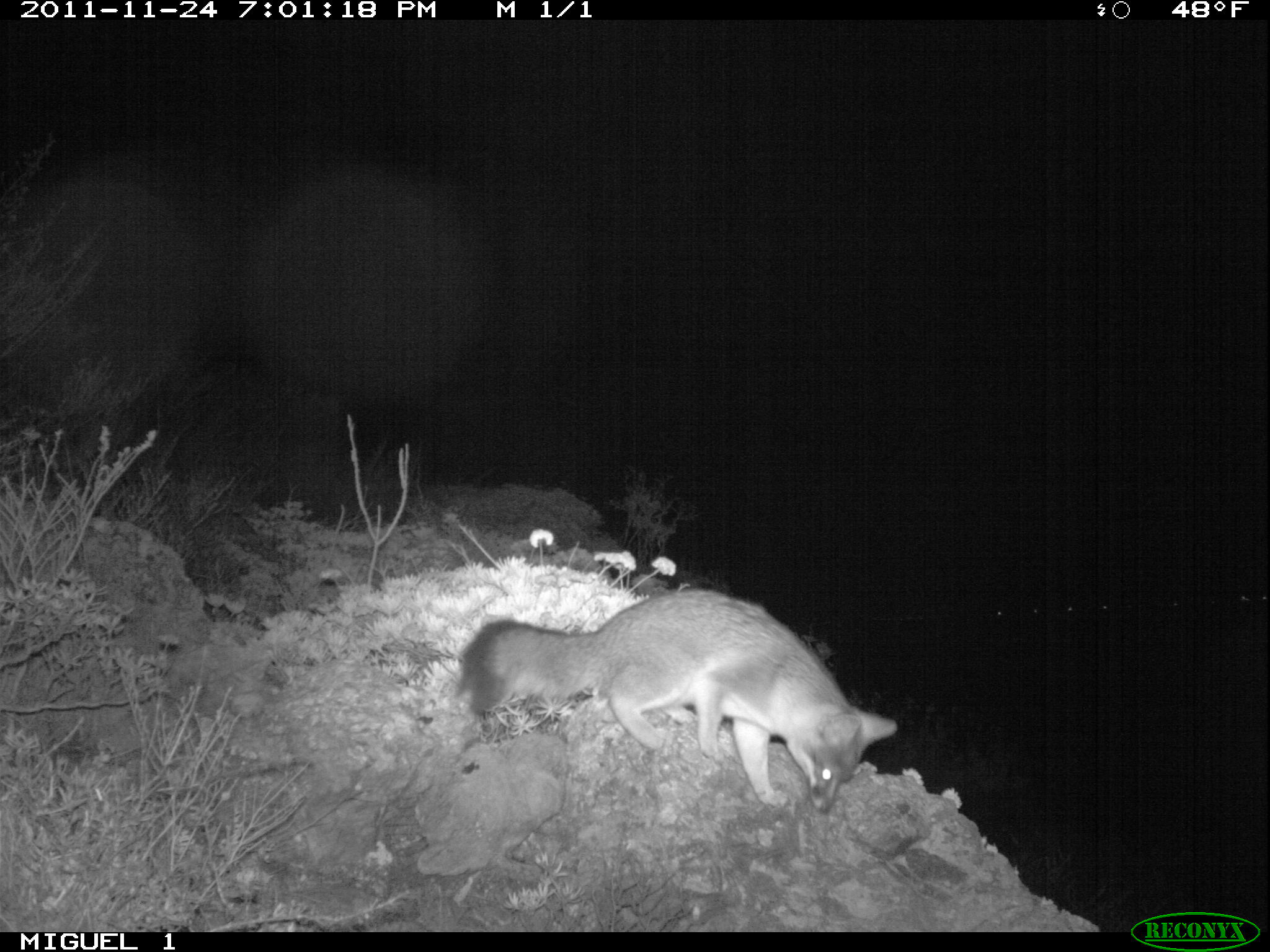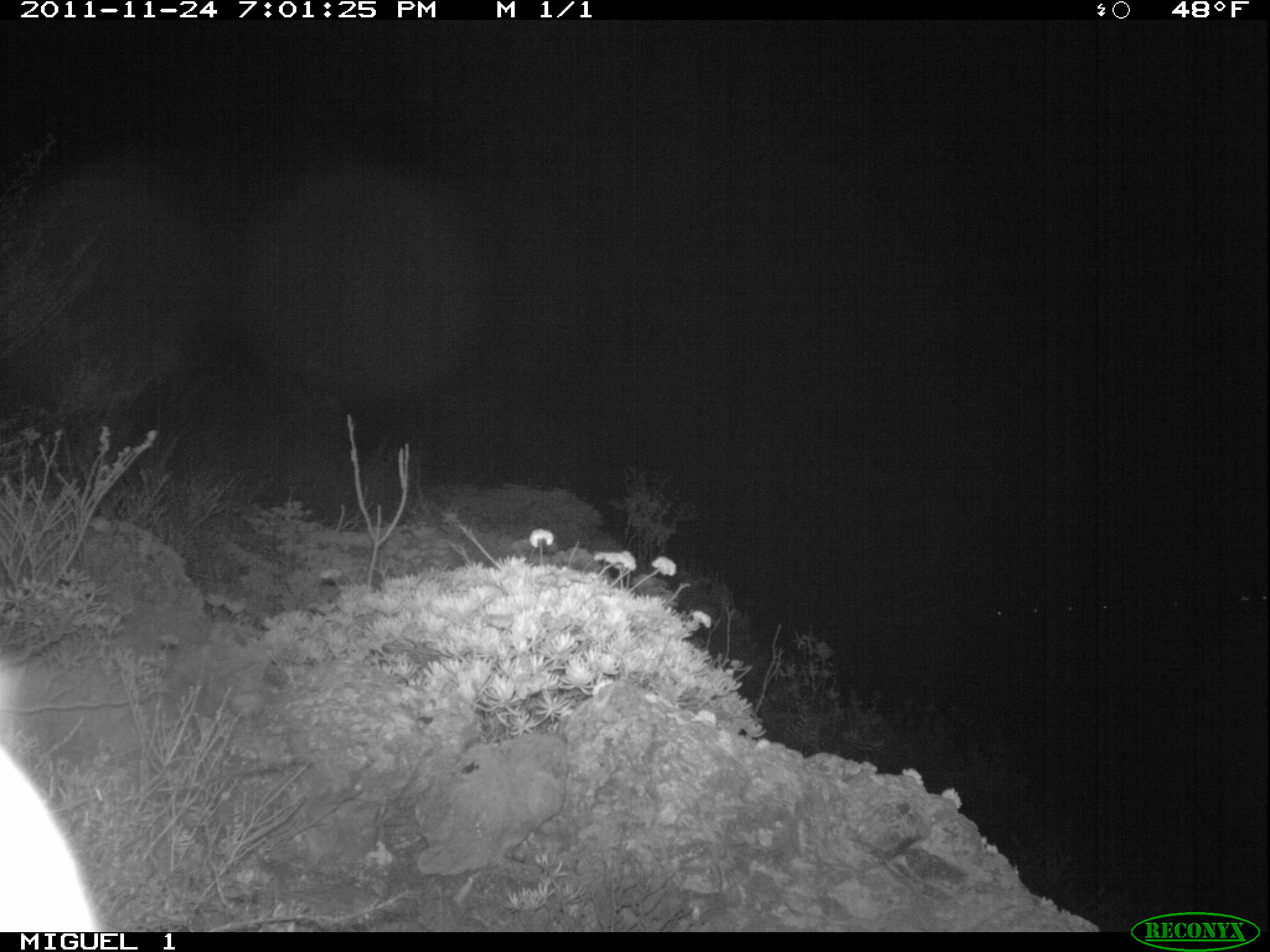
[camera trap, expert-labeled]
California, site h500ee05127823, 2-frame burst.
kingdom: Animalia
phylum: Chordata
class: Mammalia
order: Carnivora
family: Canidae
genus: Urocyon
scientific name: Urocyon littoralis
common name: island fox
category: fox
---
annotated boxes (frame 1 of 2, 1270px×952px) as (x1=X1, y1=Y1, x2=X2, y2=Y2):
fox: (x1=453, y1=586, x2=898, y2=815)